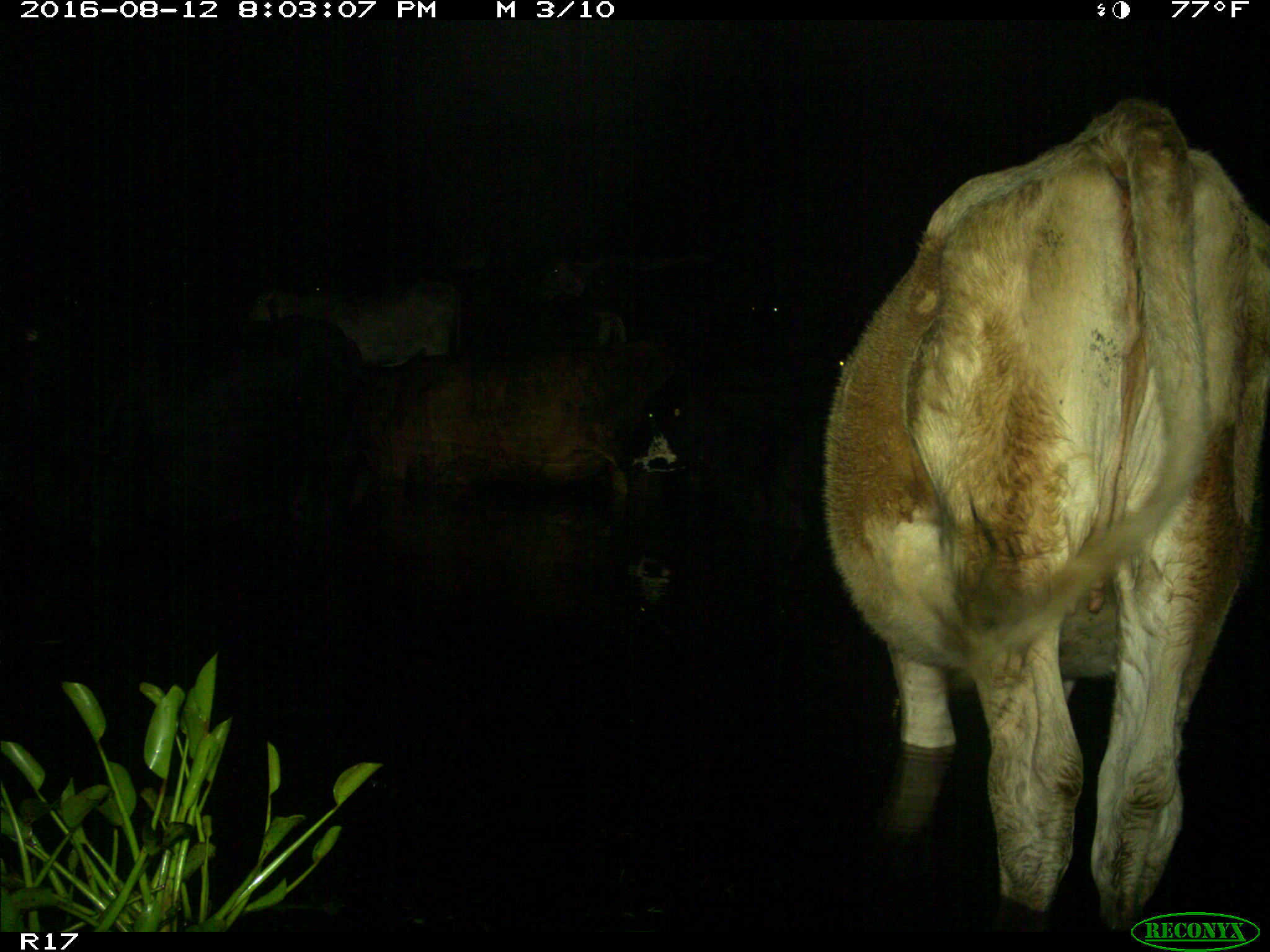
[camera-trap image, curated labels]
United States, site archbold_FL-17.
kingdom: Animalia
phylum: Chordata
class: Mammalia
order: Artiodactyla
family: Bovidae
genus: Bos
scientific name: Bos taurus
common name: domestic cow